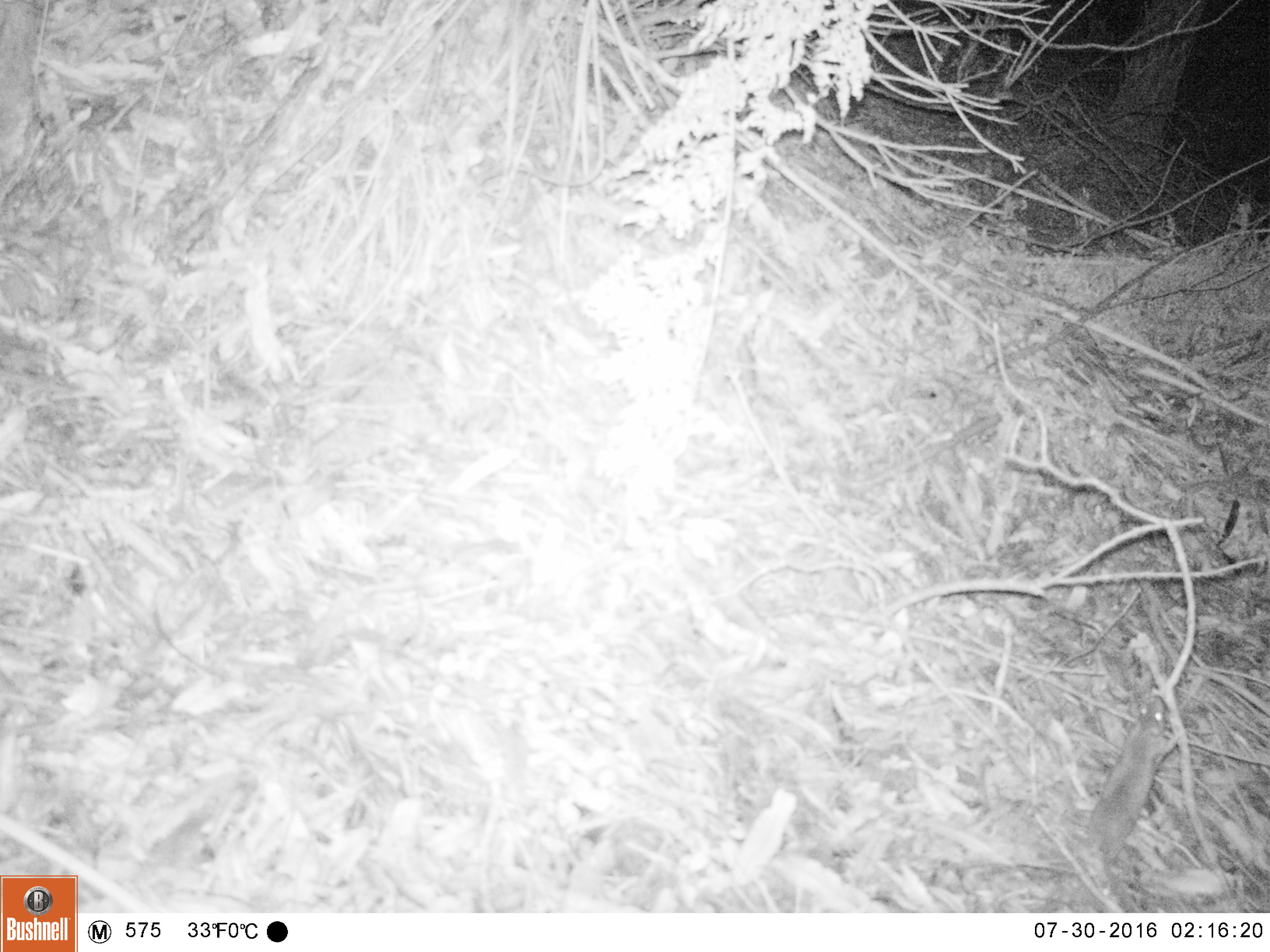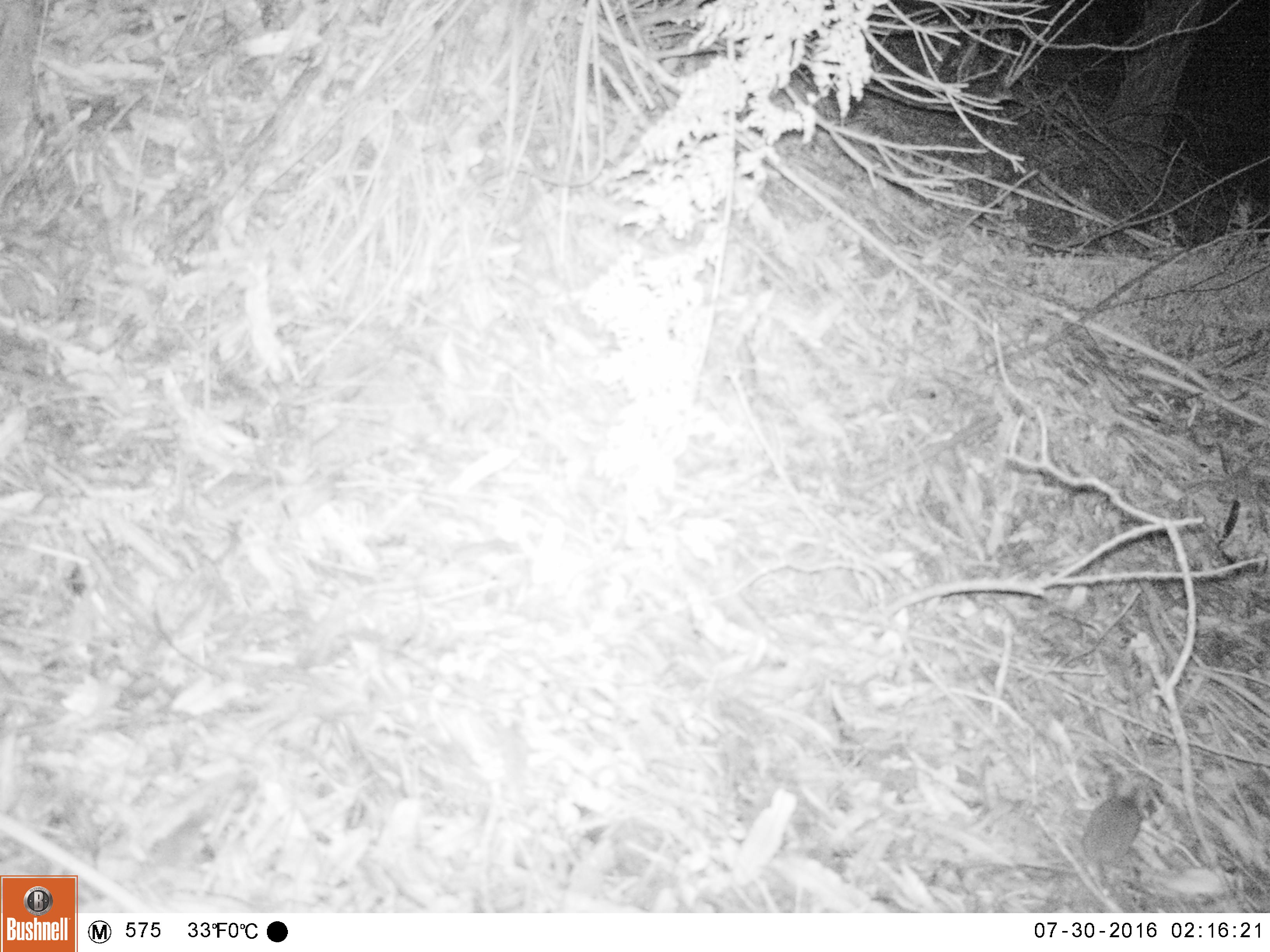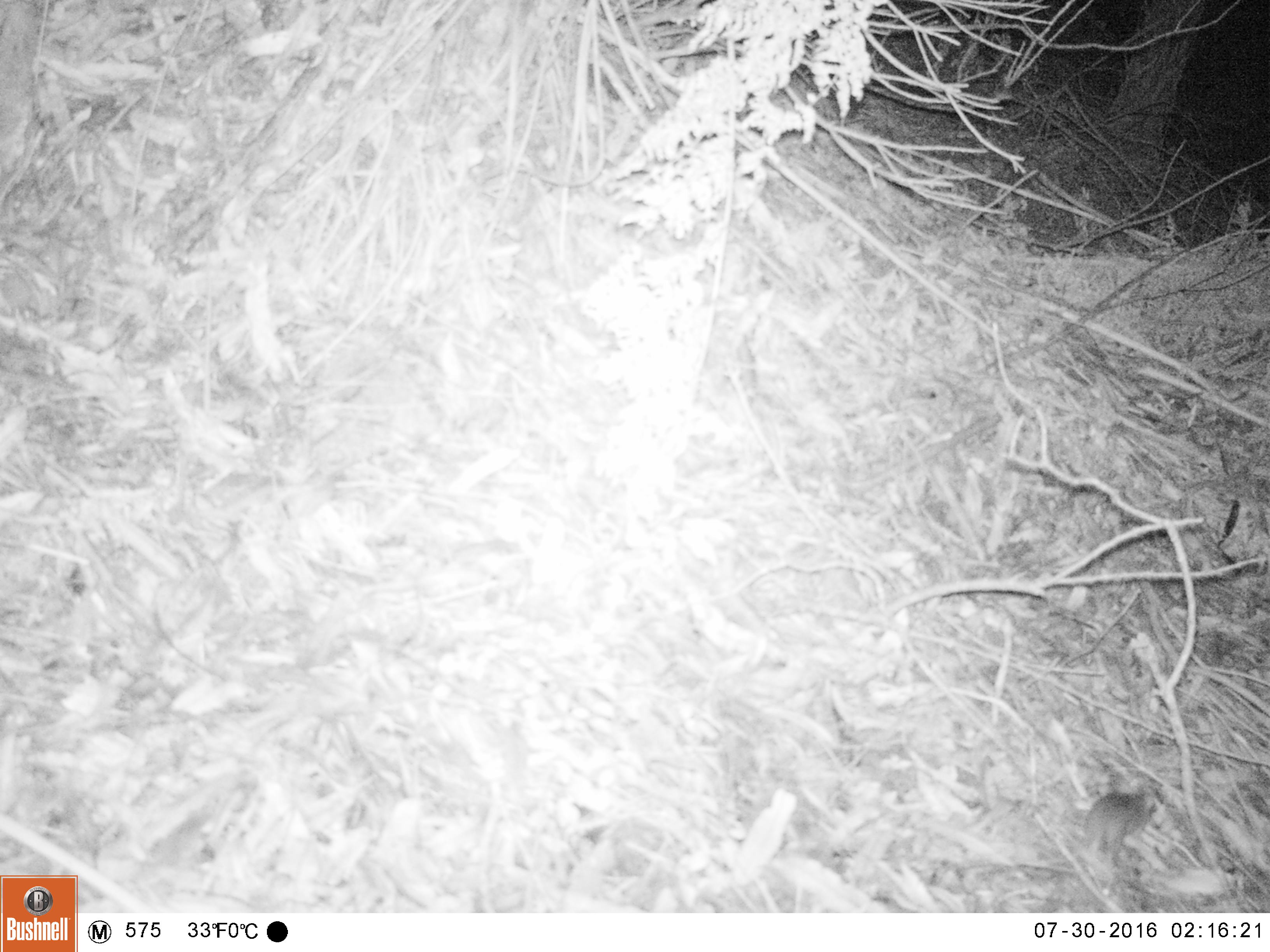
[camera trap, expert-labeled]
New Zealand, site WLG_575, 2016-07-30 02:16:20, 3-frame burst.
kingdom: Animalia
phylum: Chordata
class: Mammalia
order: Rodentia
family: Muridae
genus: Rattus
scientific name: Rattus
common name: rat